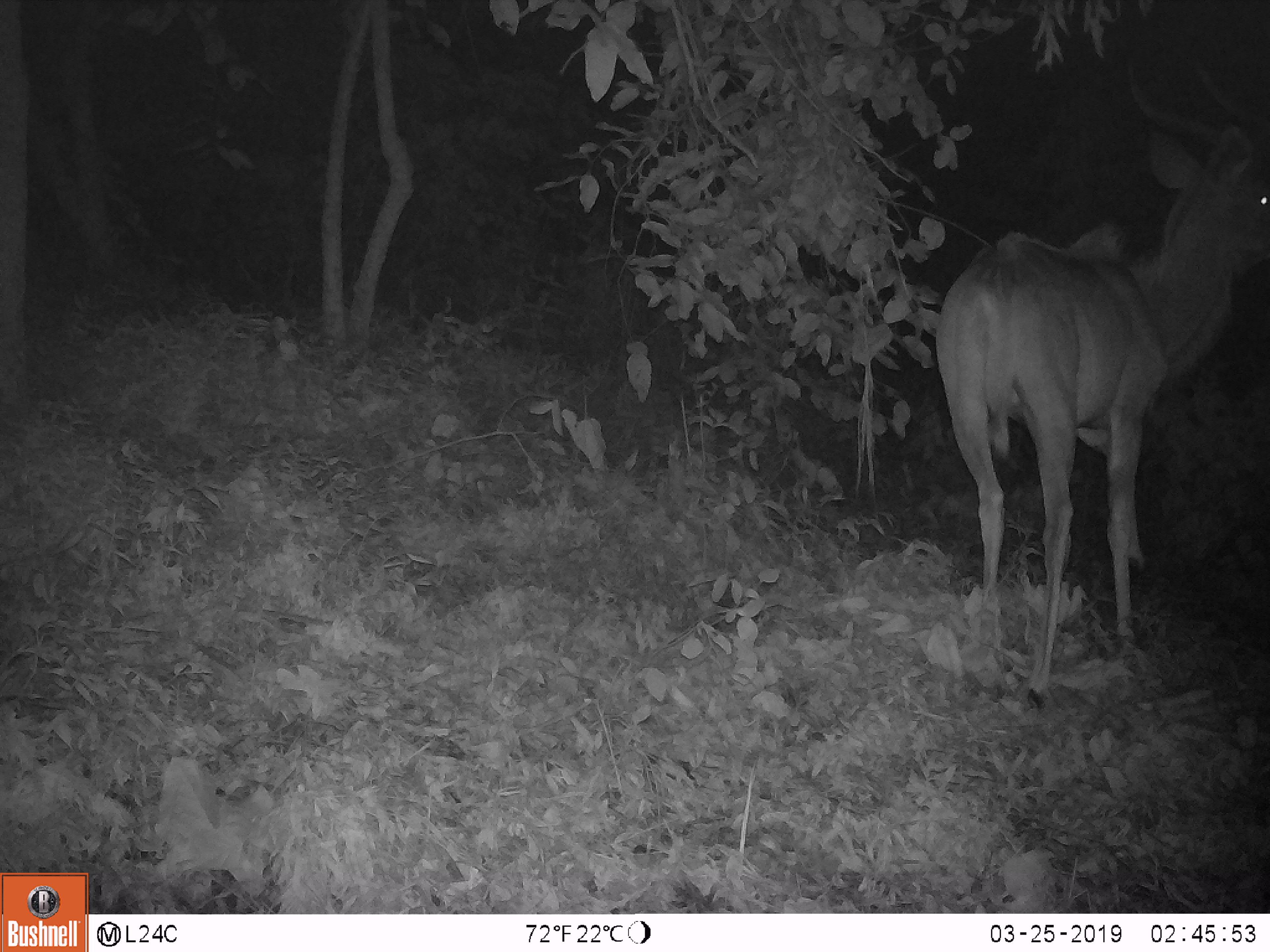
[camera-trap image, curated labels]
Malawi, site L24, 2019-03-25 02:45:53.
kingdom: Animalia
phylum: Chordata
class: Mammalia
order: Artiodactyla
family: Bovidae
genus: Tragelaphus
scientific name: Tragelaphus strepsiceros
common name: greater kudu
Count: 1.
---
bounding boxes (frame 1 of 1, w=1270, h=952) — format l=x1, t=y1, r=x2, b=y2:
greater kudu: l=931, t=38, r=1266, b=724